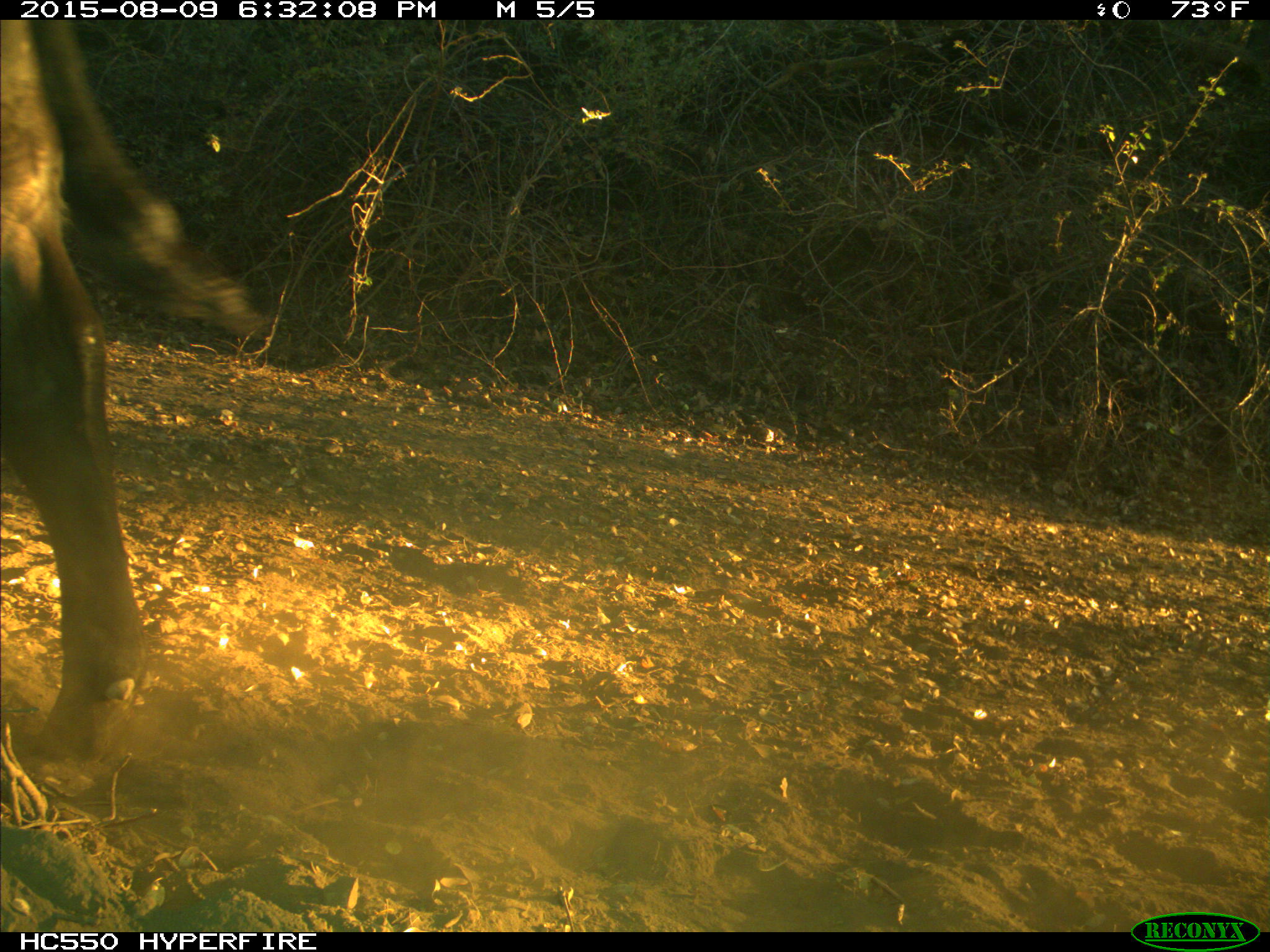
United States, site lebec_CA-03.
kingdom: Animalia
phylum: Chordata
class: Mammalia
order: Artiodactyla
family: Bovidae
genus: Bos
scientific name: Bos taurus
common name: domestic cow